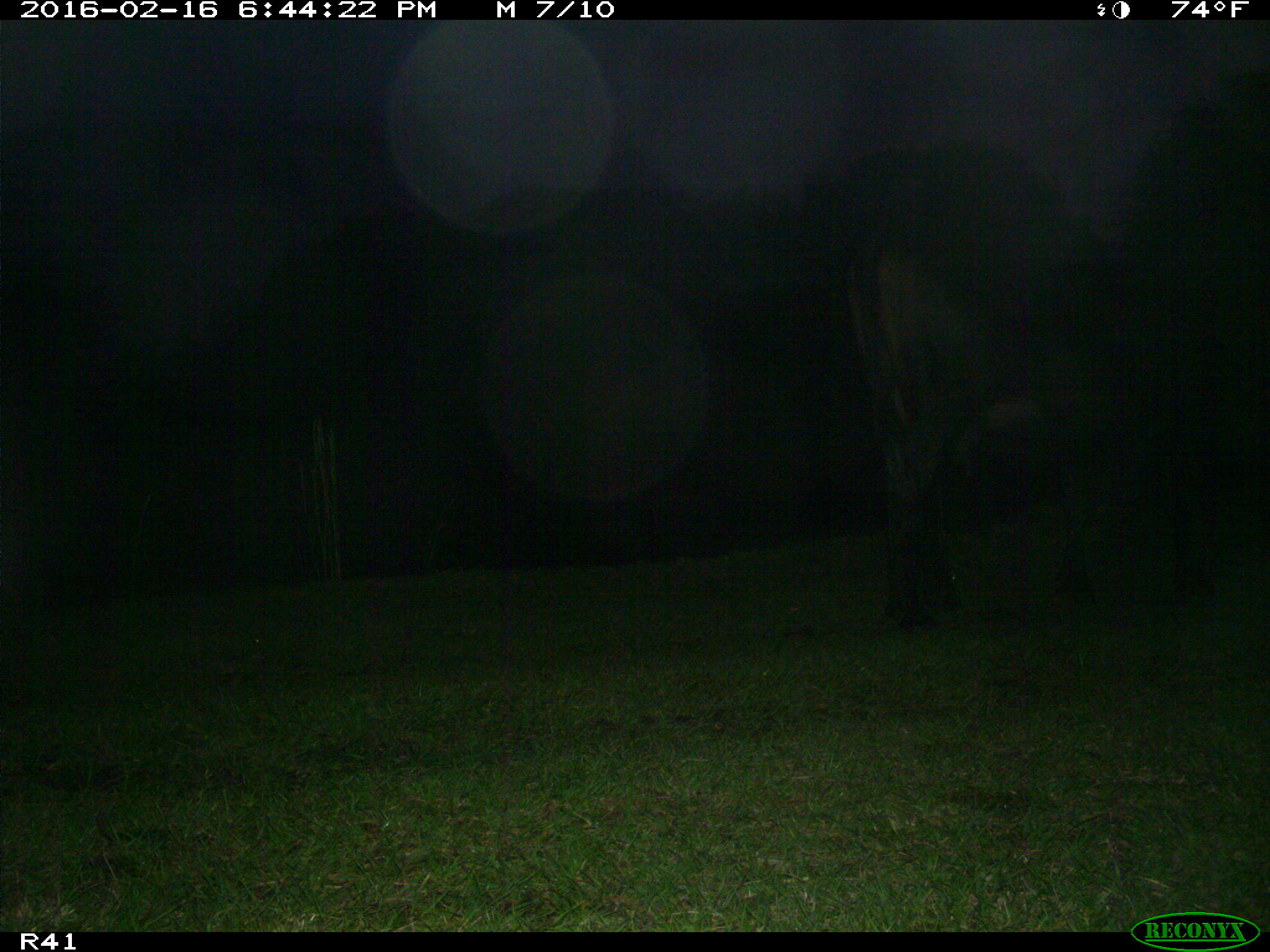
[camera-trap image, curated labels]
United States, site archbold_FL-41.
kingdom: Animalia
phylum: Chordata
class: Mammalia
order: Artiodactyla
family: Bovidae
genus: Bos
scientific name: Bos taurus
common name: domestic cow